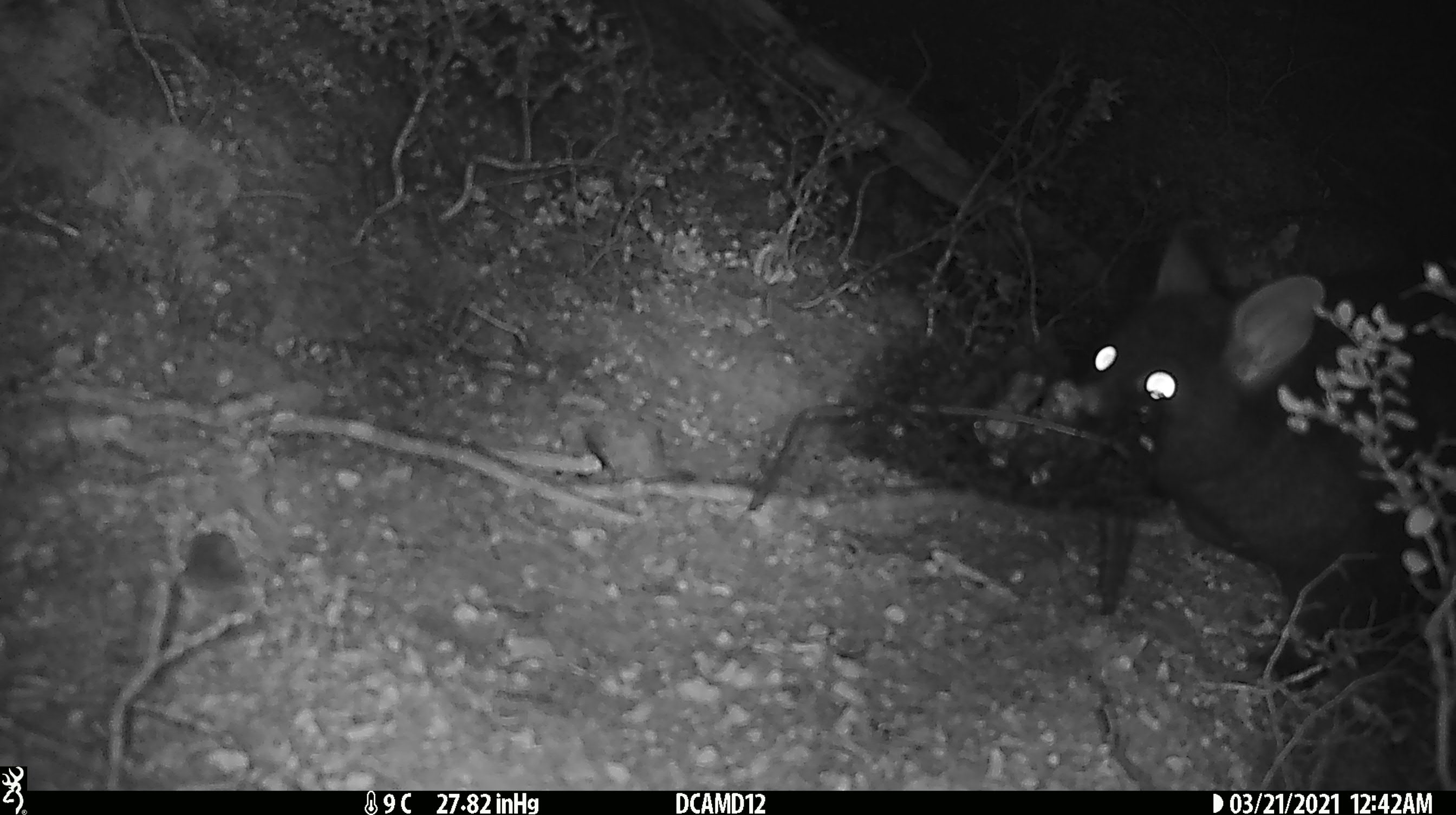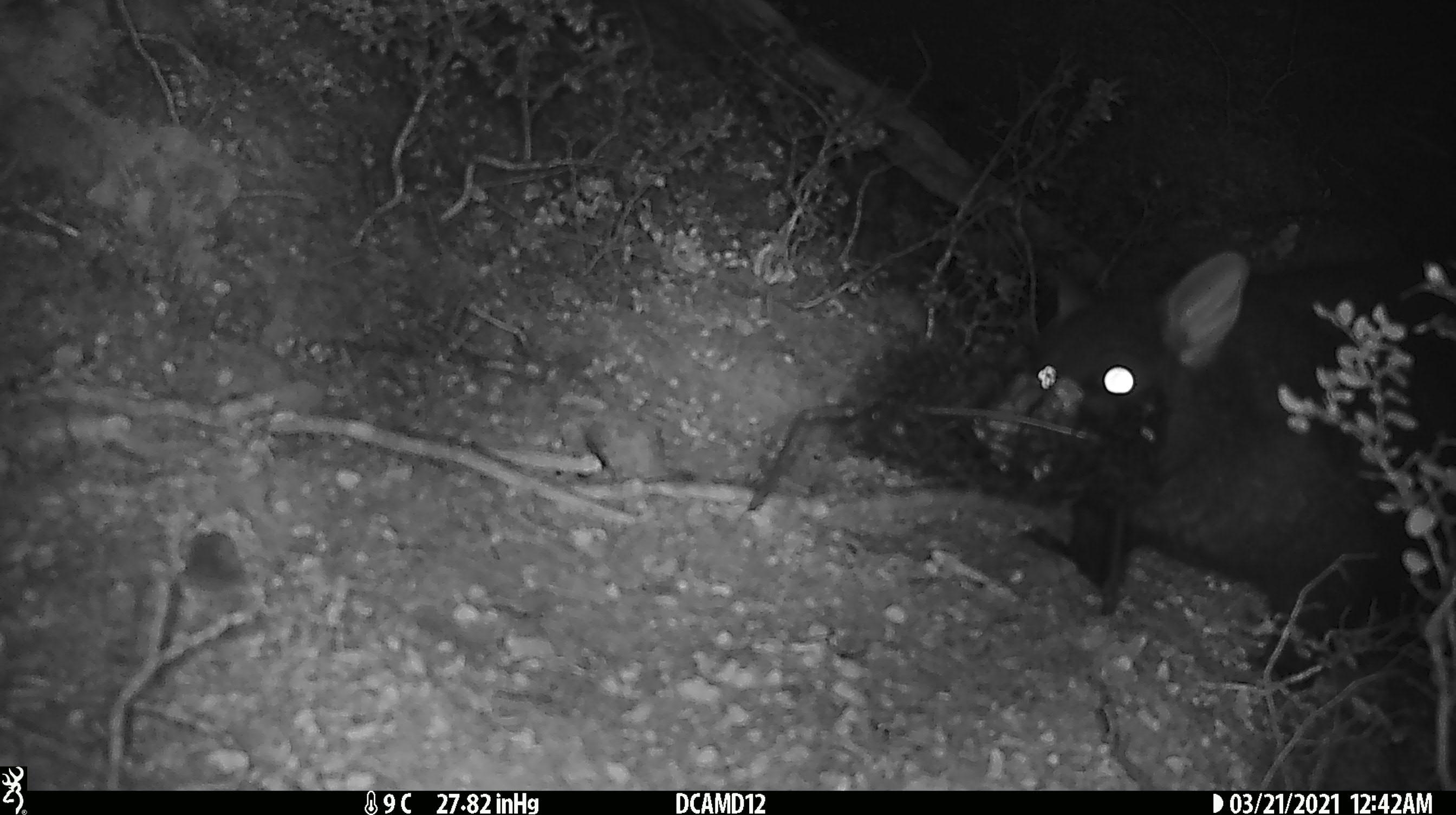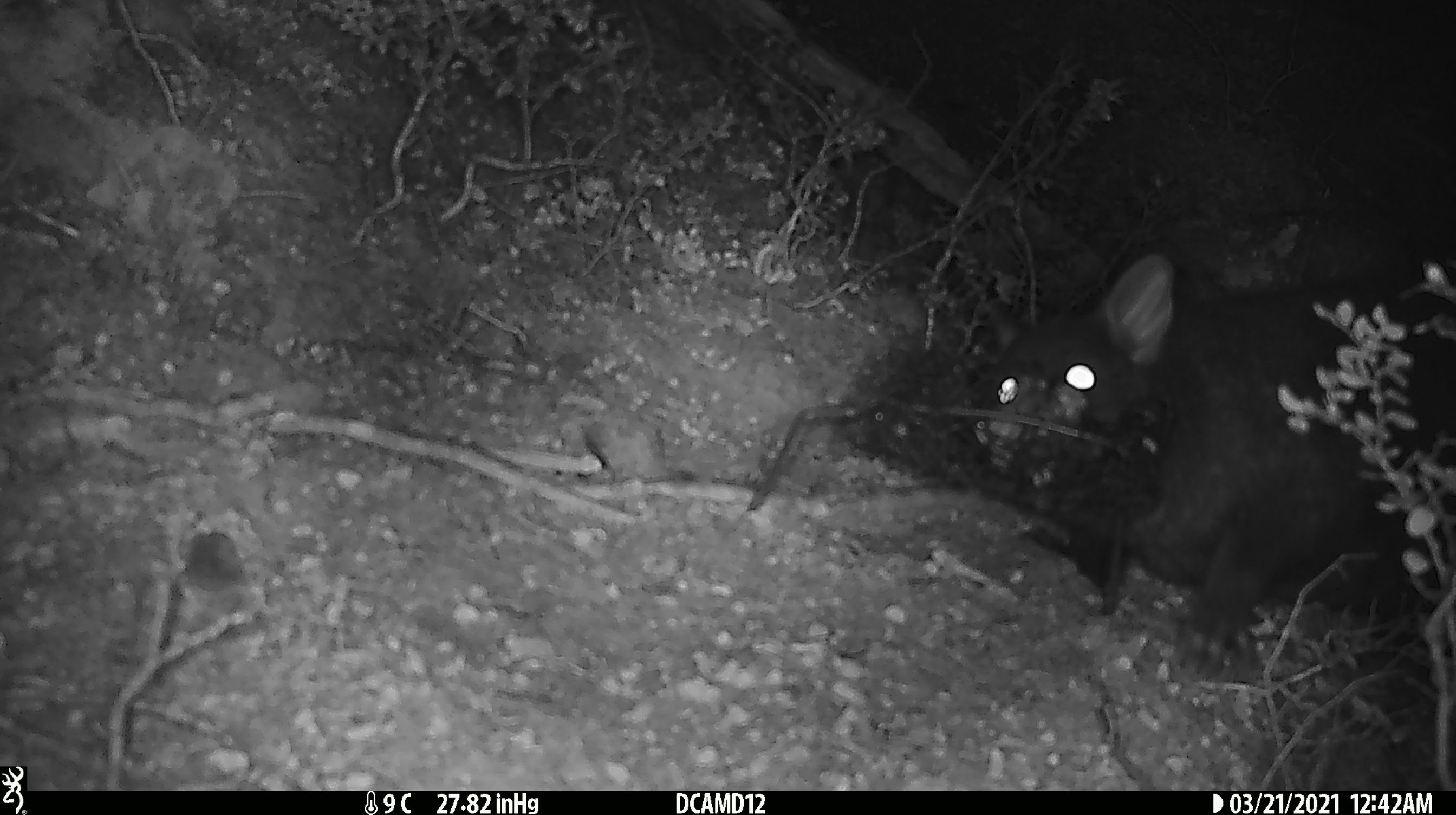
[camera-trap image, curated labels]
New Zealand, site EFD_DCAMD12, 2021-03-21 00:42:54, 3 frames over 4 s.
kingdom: Animalia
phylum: Chordata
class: Mammalia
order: Diprotodontia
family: Phalangeridae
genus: Trichosurus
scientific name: Trichosurus vulpecula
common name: common brushtail possum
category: possum